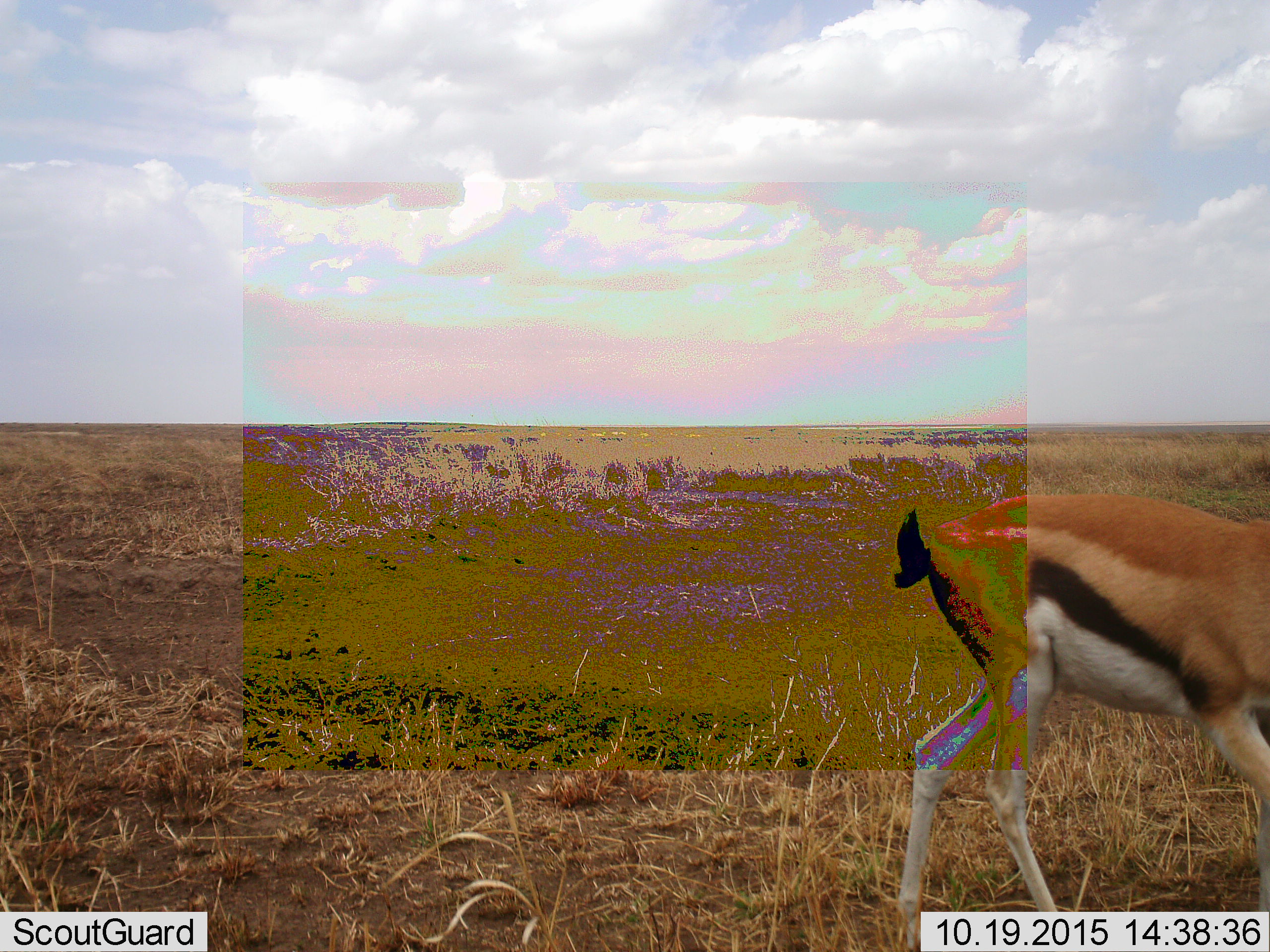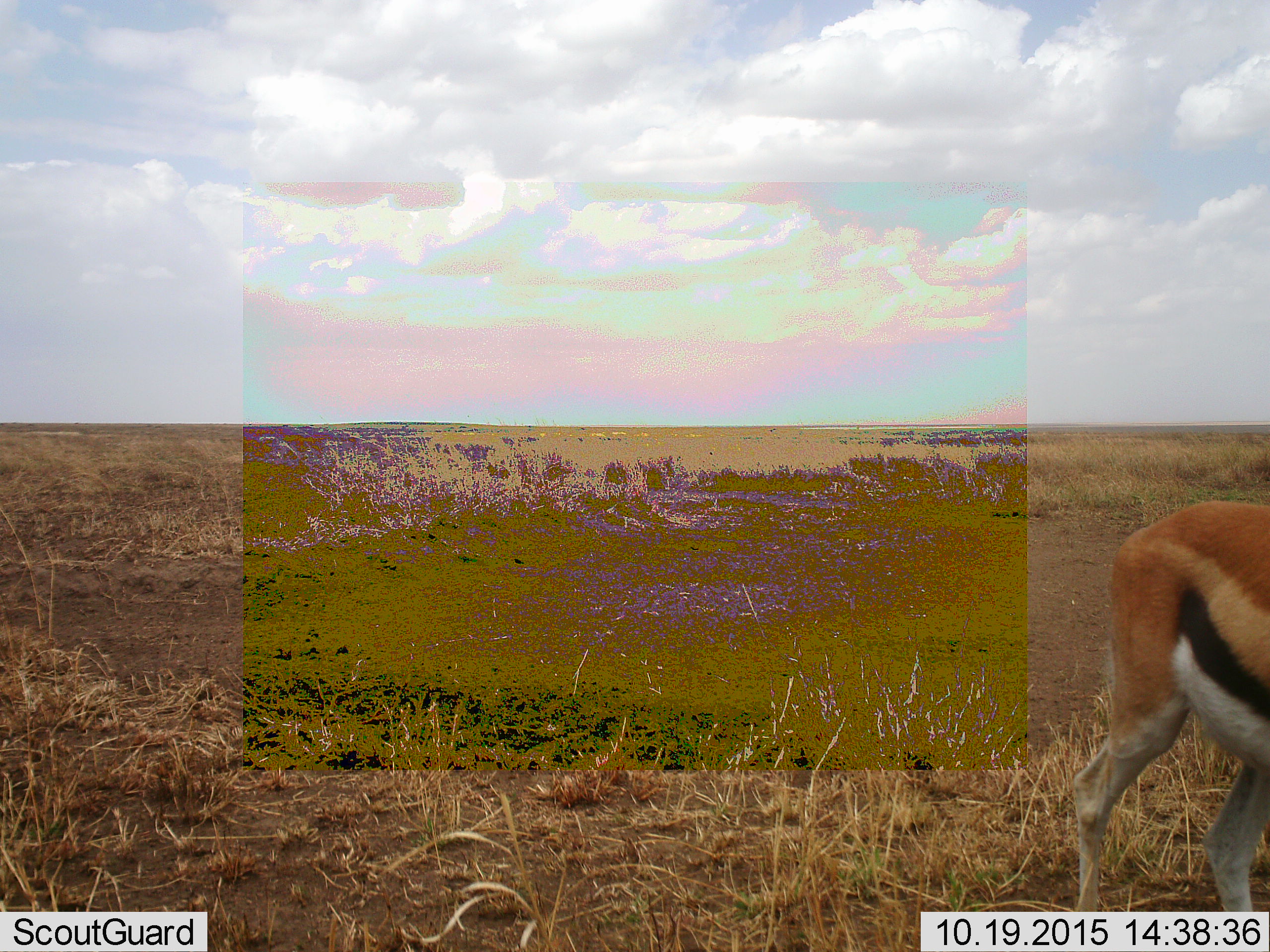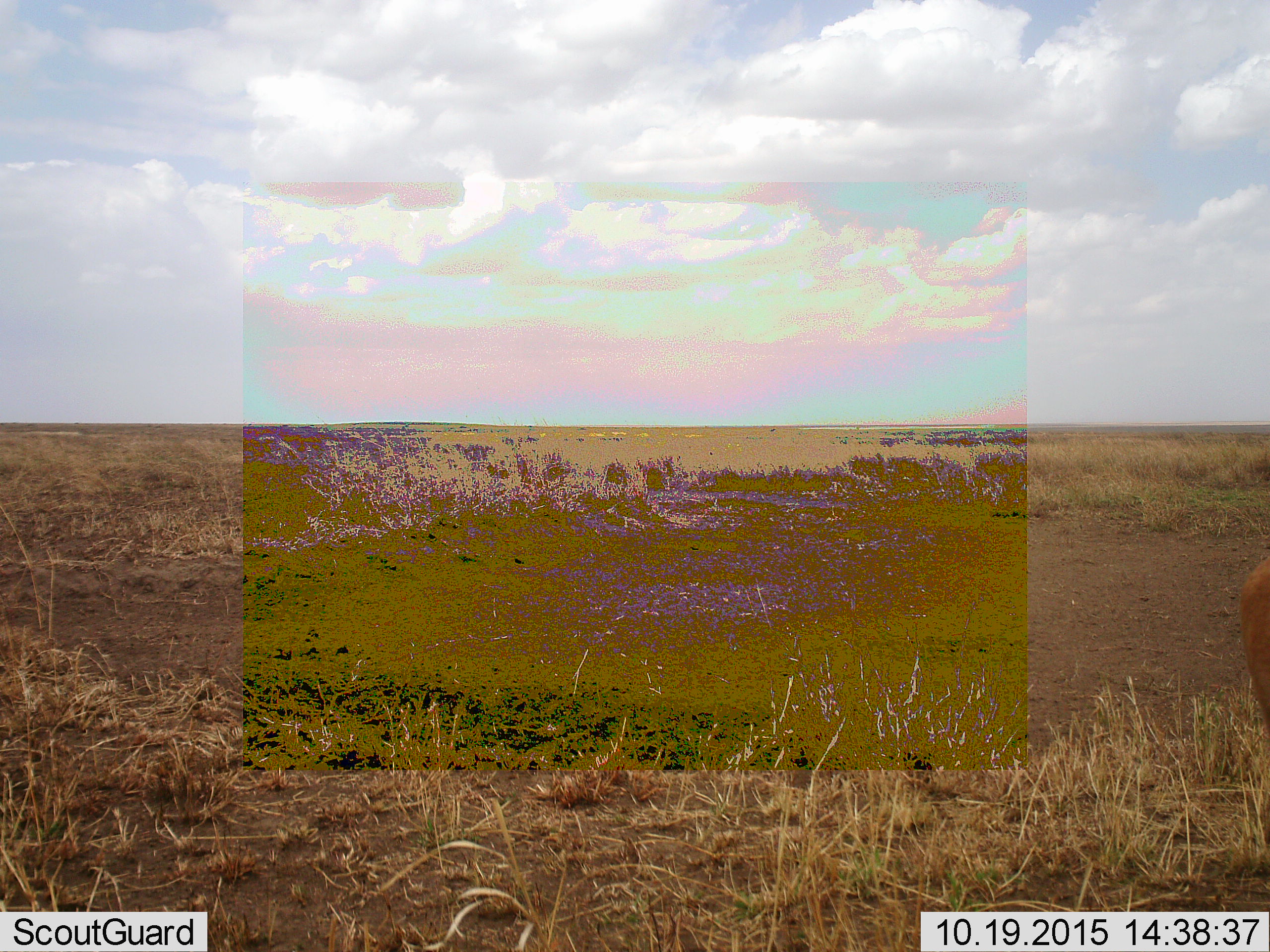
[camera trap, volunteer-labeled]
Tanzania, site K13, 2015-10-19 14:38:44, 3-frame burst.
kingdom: Animalia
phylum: Chordata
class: Mammalia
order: Artiodactyla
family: Bovidae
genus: Eudorcas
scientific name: Eudorcas thomsonii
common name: thomson's gazelle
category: gazellethomsons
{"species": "gazellethomsons (thomson's gazelle) (Eudorcas thomsonii)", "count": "1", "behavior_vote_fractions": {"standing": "0%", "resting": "0%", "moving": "100%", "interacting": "0%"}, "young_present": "0%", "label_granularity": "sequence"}